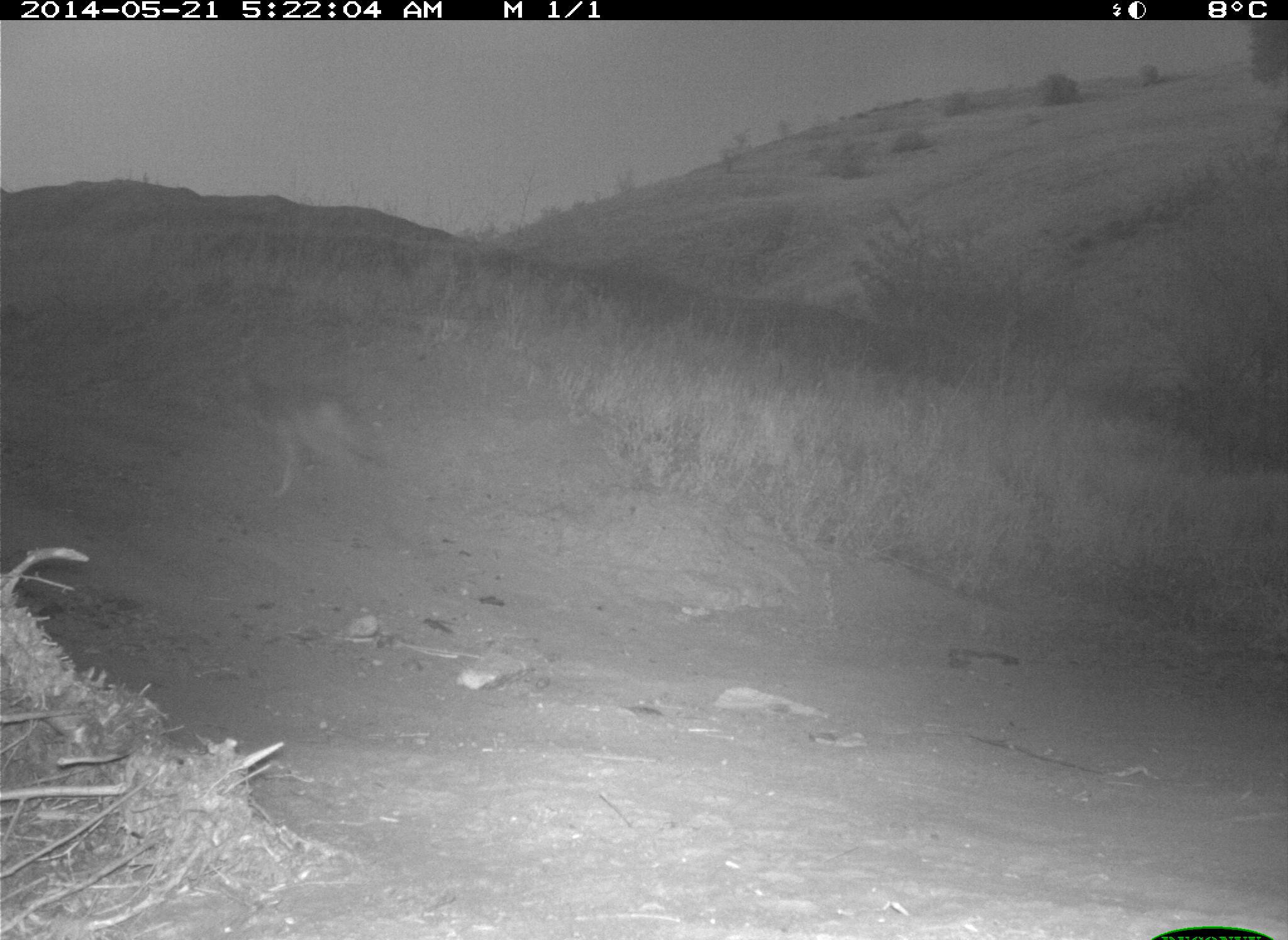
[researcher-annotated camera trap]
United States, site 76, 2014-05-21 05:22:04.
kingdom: Animalia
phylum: Chordata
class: Mammalia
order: Carnivora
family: Canidae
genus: Canis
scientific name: Canis latrans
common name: coyote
Coyote (Canis latrans).